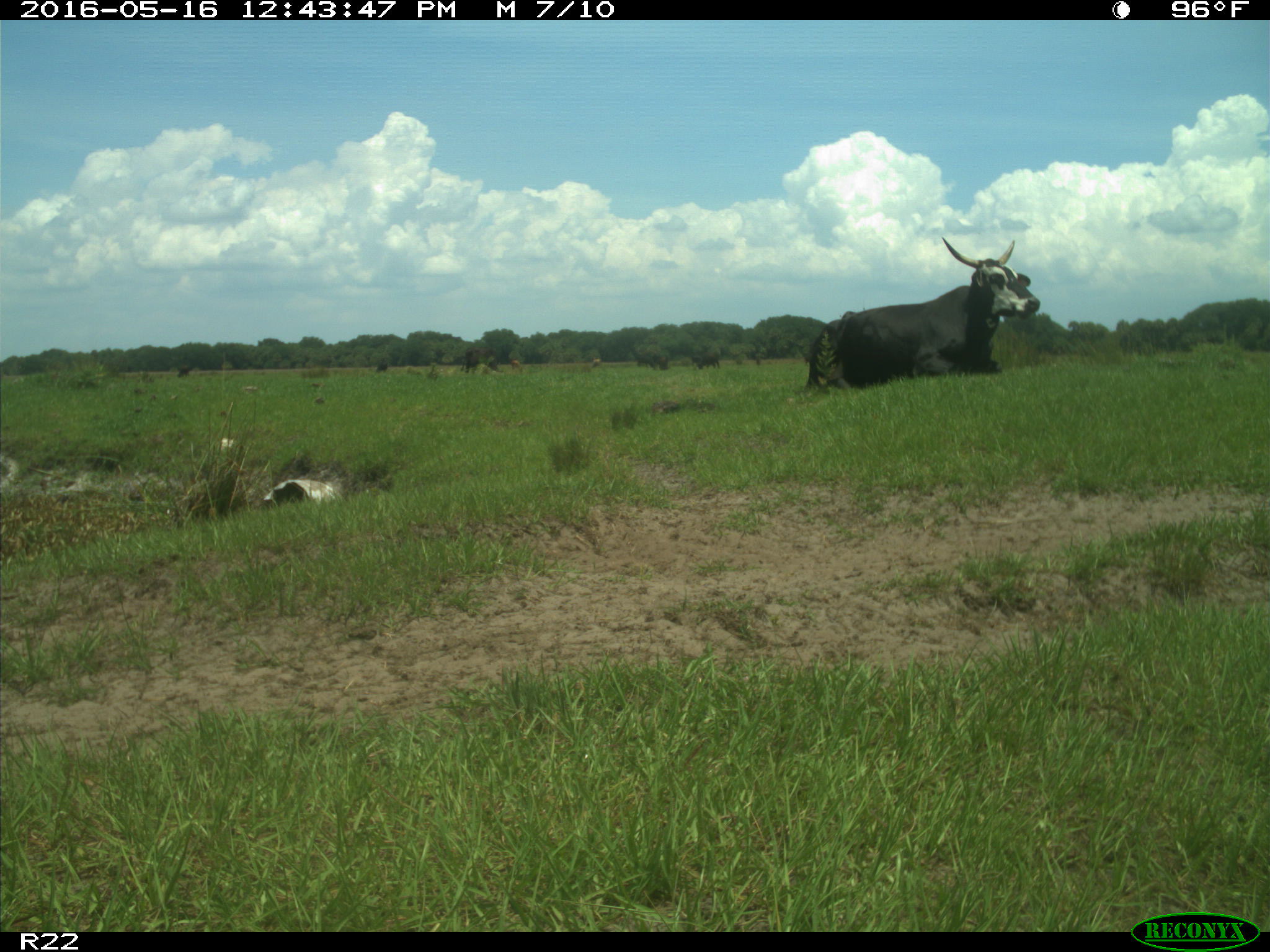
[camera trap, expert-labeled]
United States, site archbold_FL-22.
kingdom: Animalia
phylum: Chordata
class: Mammalia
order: Artiodactyla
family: Bovidae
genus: Bos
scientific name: Bos taurus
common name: domestic cow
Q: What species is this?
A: Bos taurus (domestic cow).